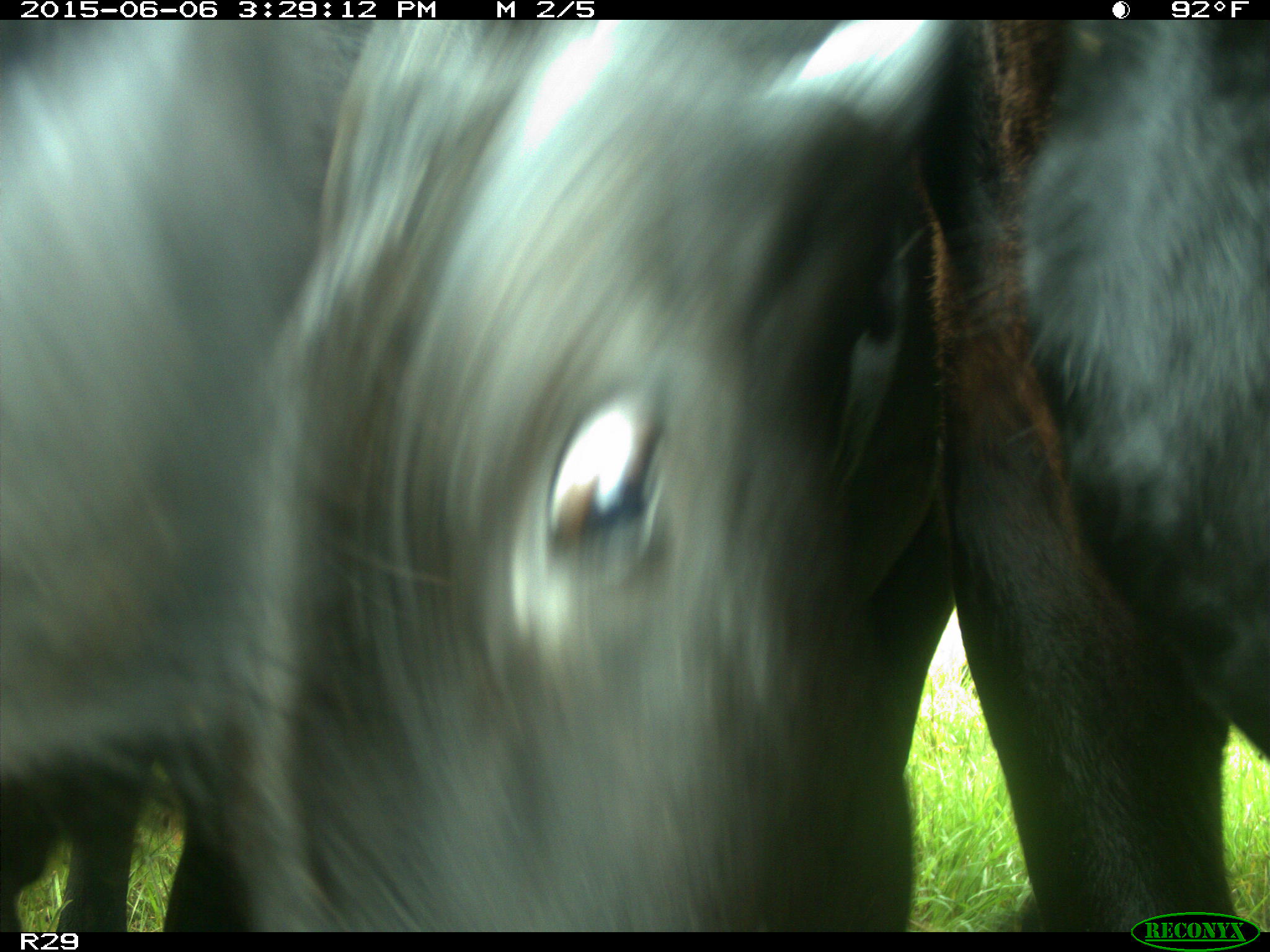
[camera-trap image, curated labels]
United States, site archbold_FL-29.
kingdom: Animalia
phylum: Chordata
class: Mammalia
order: Artiodactyla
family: Bovidae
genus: Bos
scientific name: Bos taurus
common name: domestic cow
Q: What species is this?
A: Bos taurus (domestic cow).